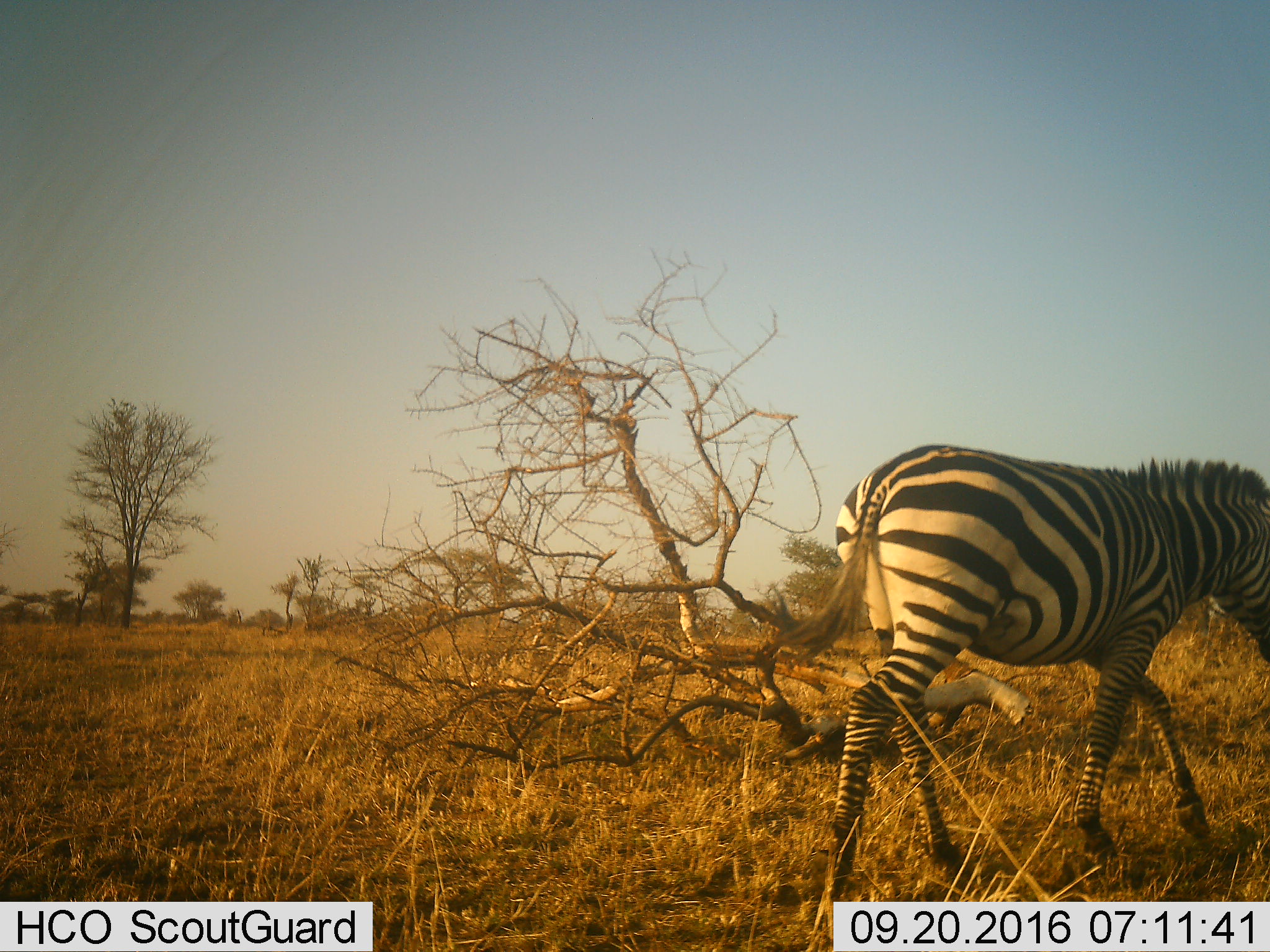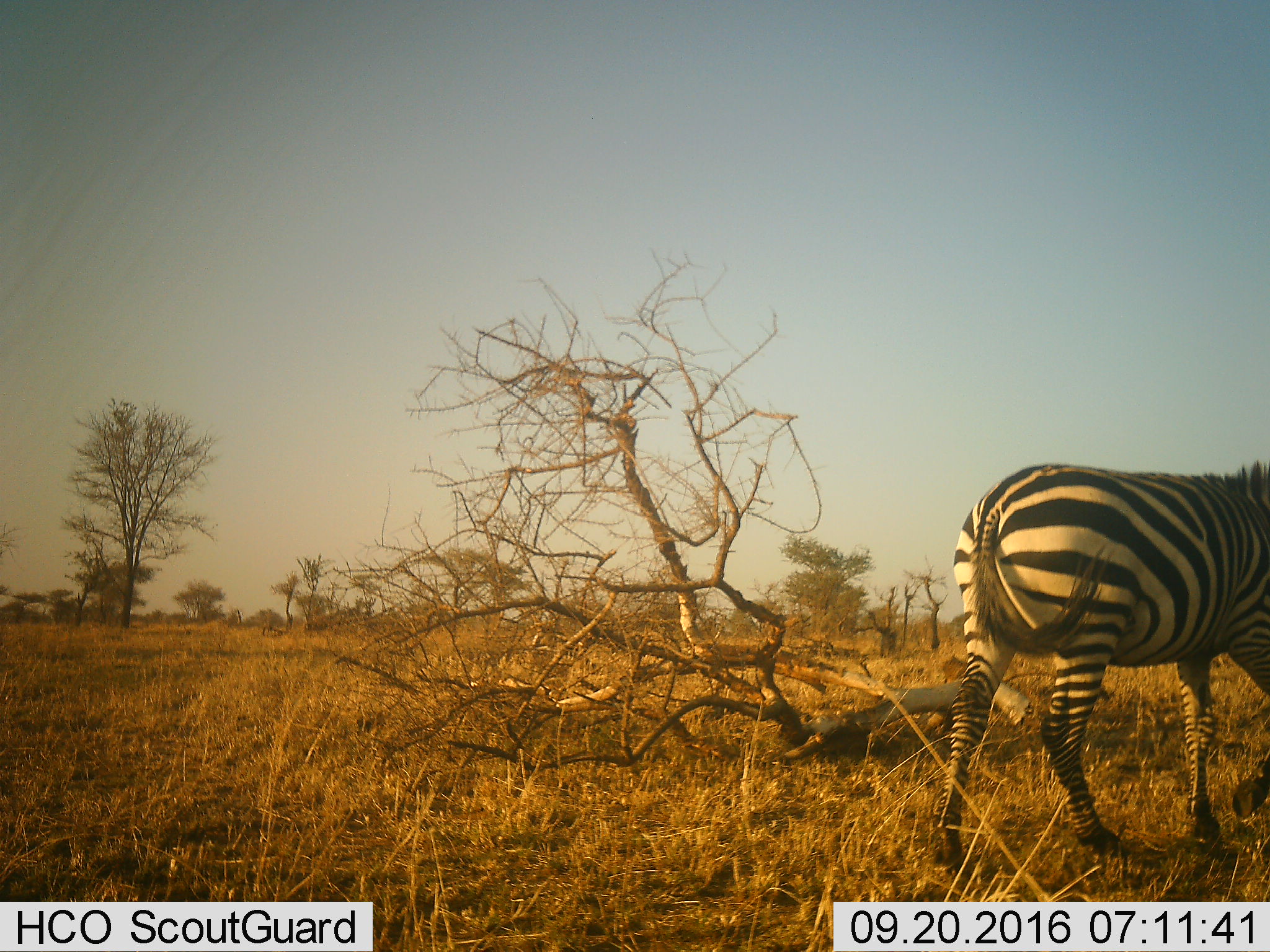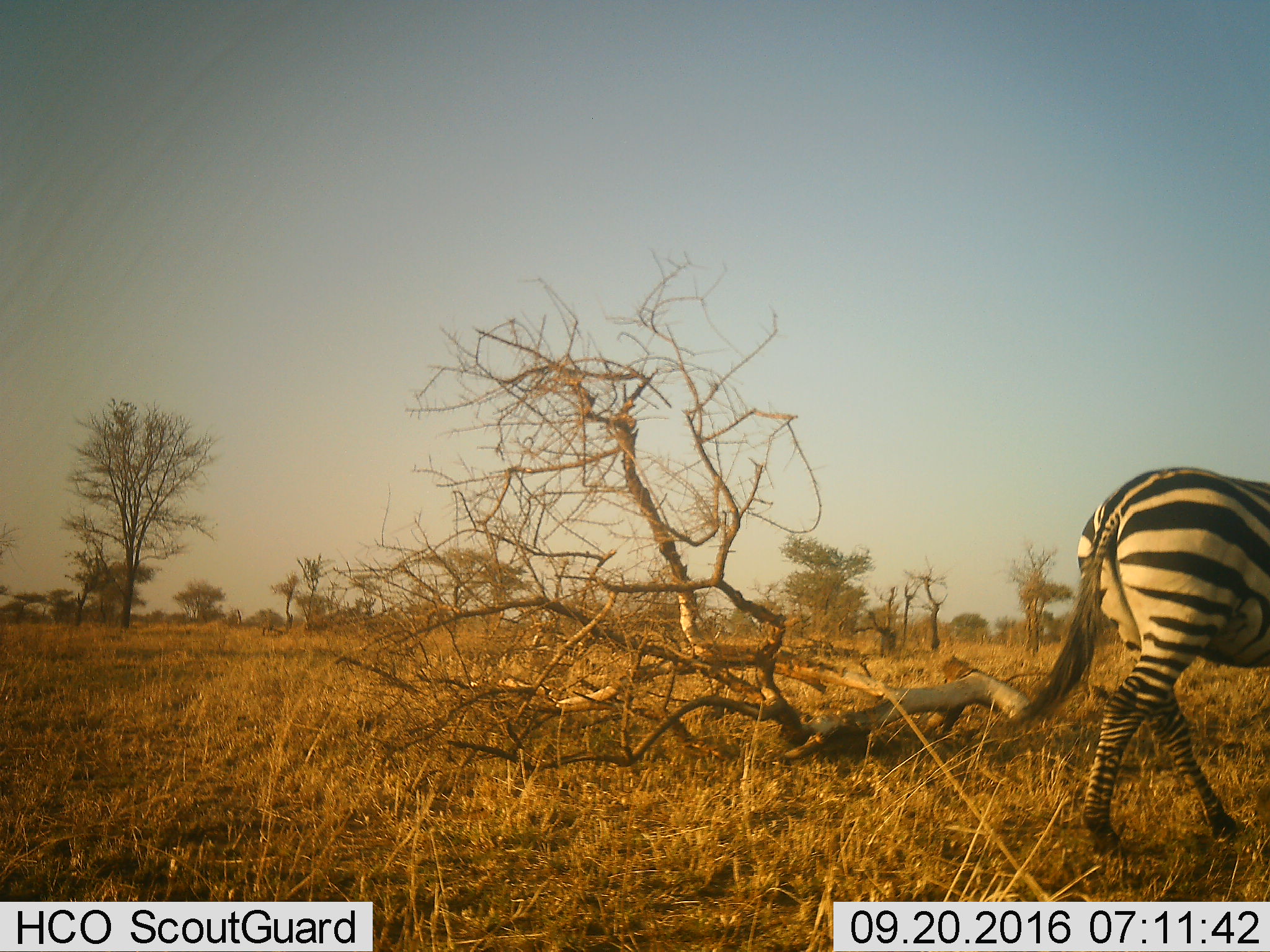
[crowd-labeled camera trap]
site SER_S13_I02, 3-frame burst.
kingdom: Animalia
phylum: Chordata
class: Mammalia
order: Perissodactyla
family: Equidae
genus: Equus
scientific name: Equus quagga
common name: plains zebra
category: zebraplains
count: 1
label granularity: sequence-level